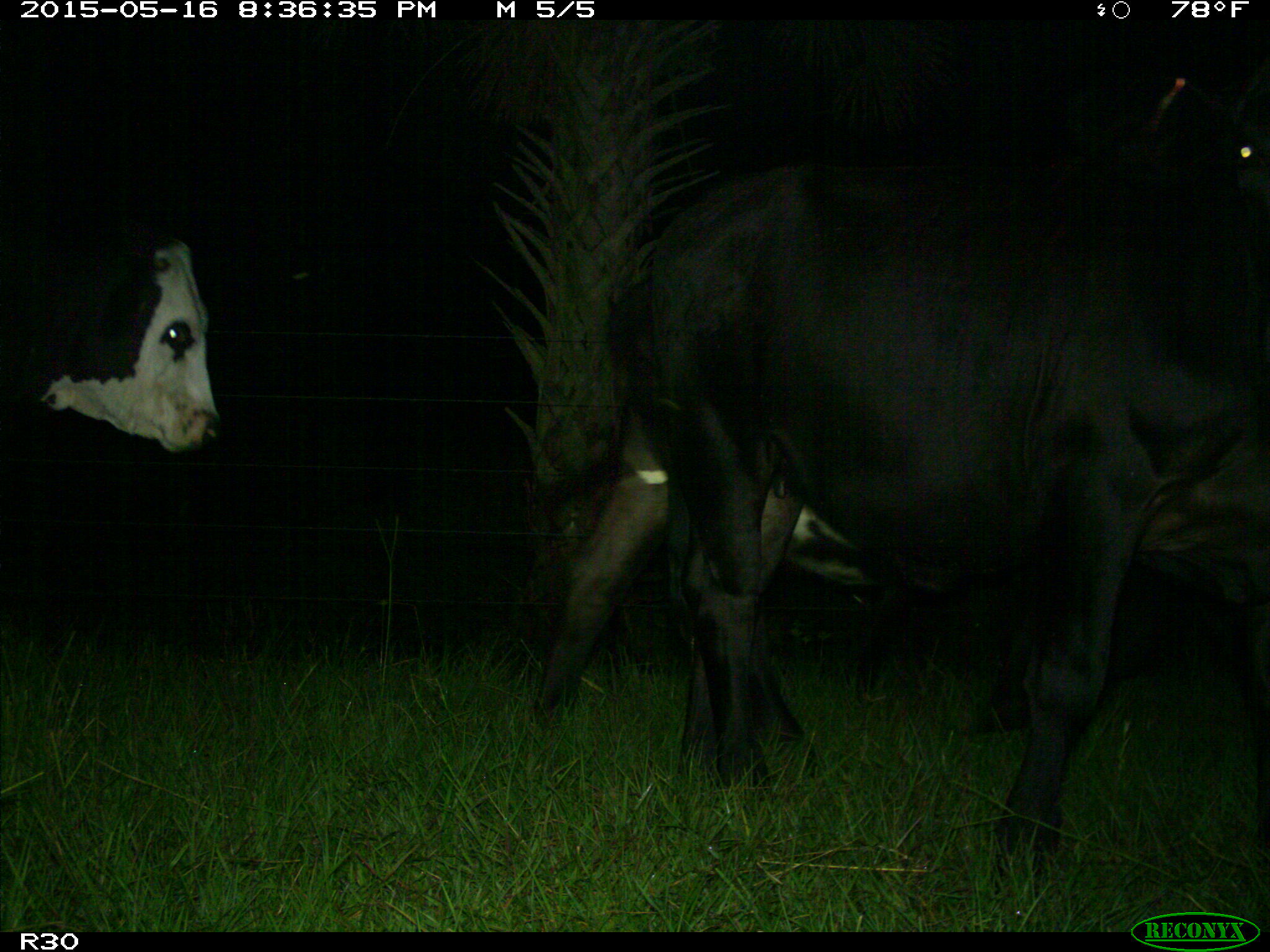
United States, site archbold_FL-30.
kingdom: Animalia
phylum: Chordata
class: Mammalia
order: Artiodactyla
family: Bovidae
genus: Bos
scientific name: Bos taurus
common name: domestic cow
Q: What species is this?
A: Bos taurus (domestic cow).